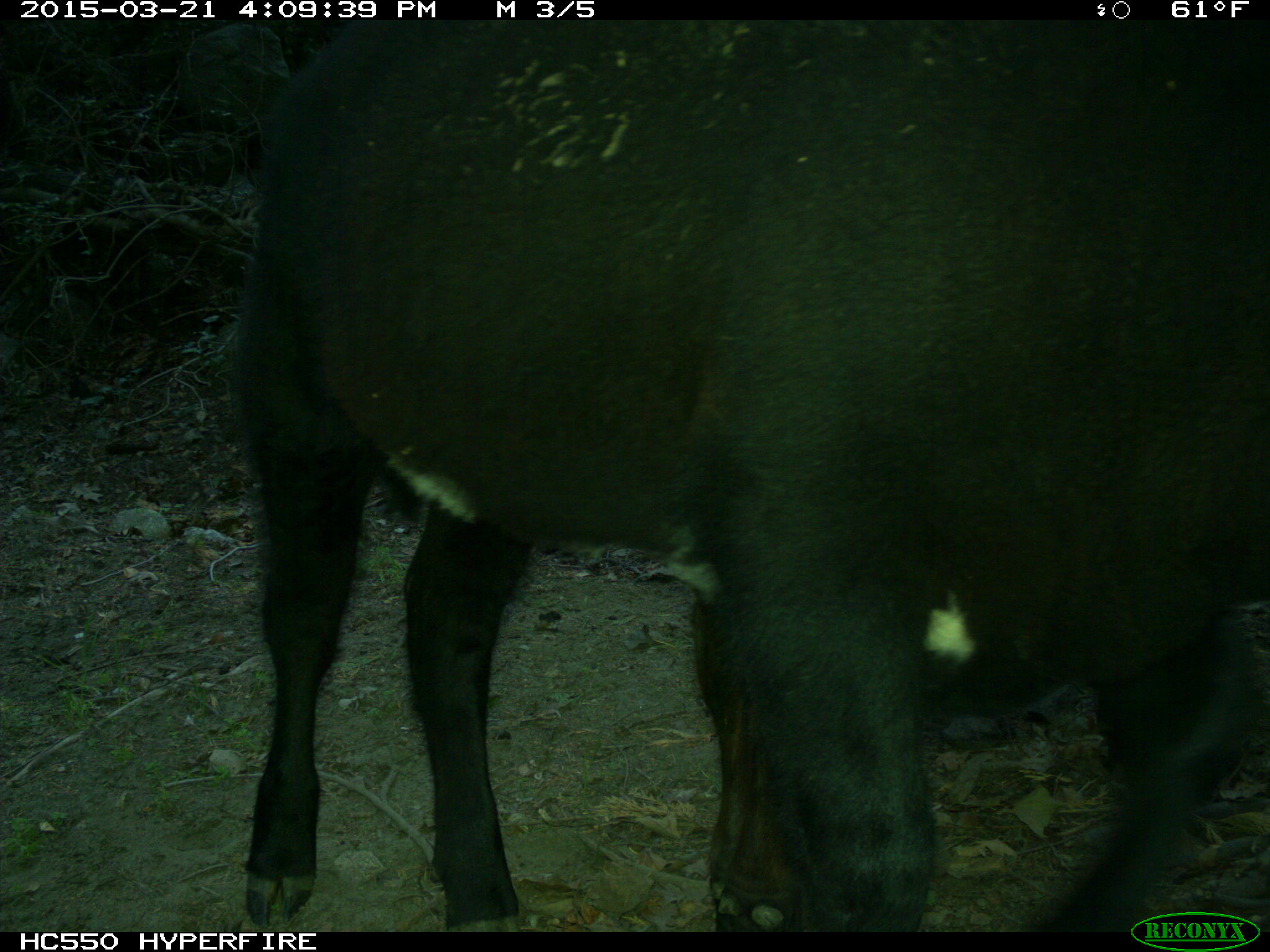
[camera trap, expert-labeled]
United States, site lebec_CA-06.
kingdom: Animalia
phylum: Chordata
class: Mammalia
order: Artiodactyla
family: Bovidae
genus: Bos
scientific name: Bos taurus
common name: domestic cow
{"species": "Bos taurus (domestic cow)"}